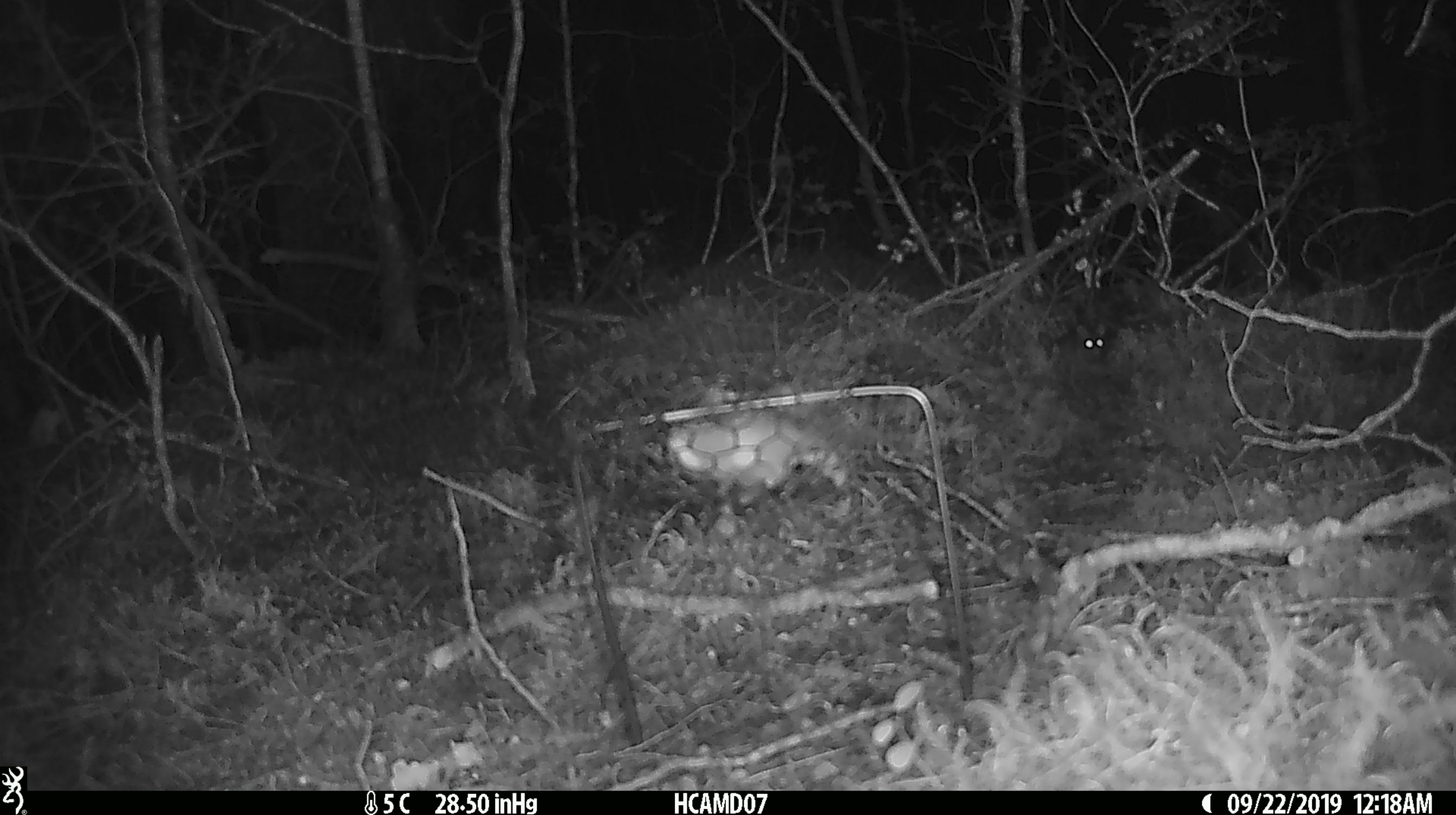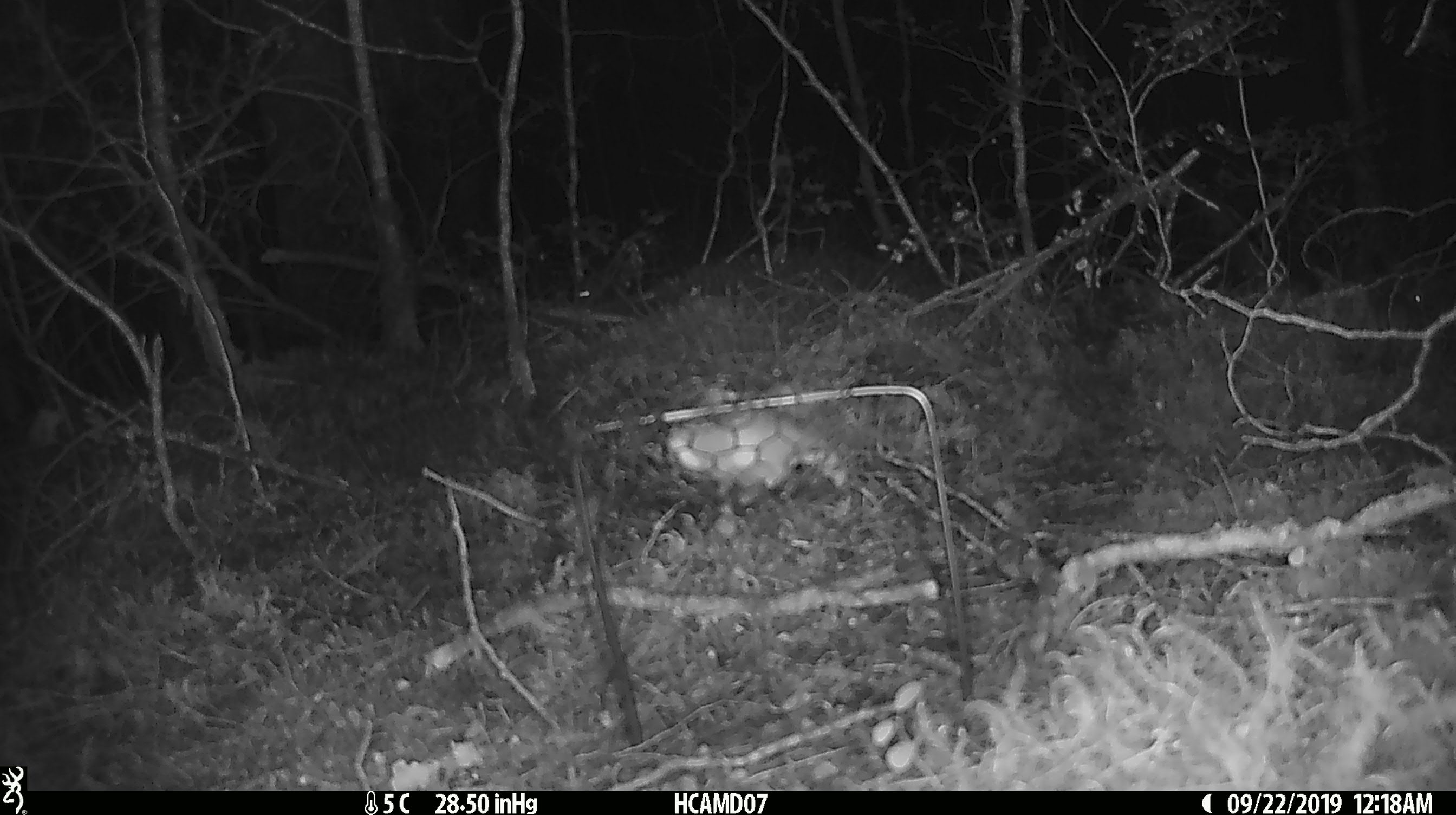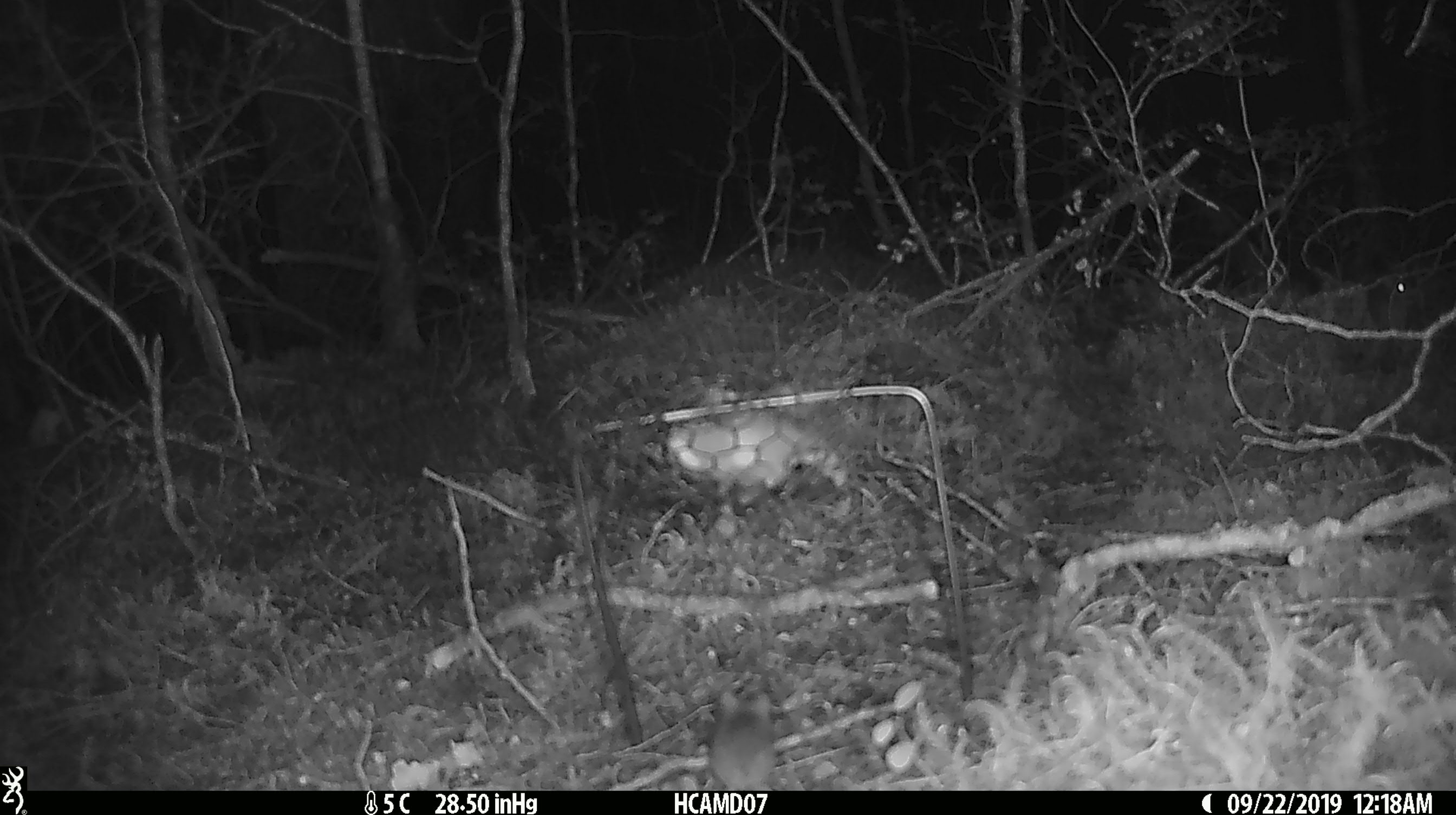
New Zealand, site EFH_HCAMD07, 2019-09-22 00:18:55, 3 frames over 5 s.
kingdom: Animalia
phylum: Chordata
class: Mammalia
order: Rodentia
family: Muridae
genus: Mus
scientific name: Mus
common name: mouse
Mouse (Mus).